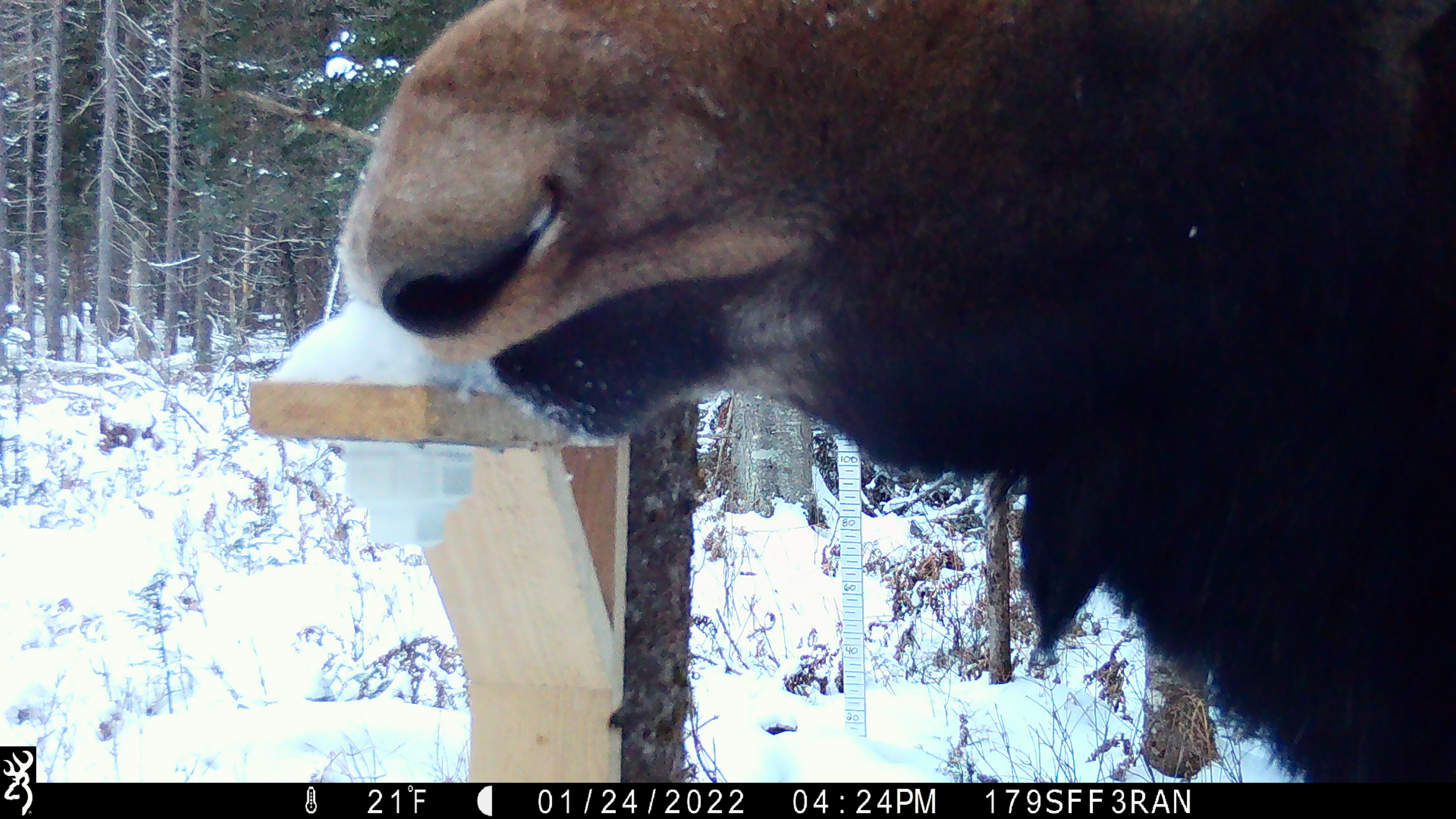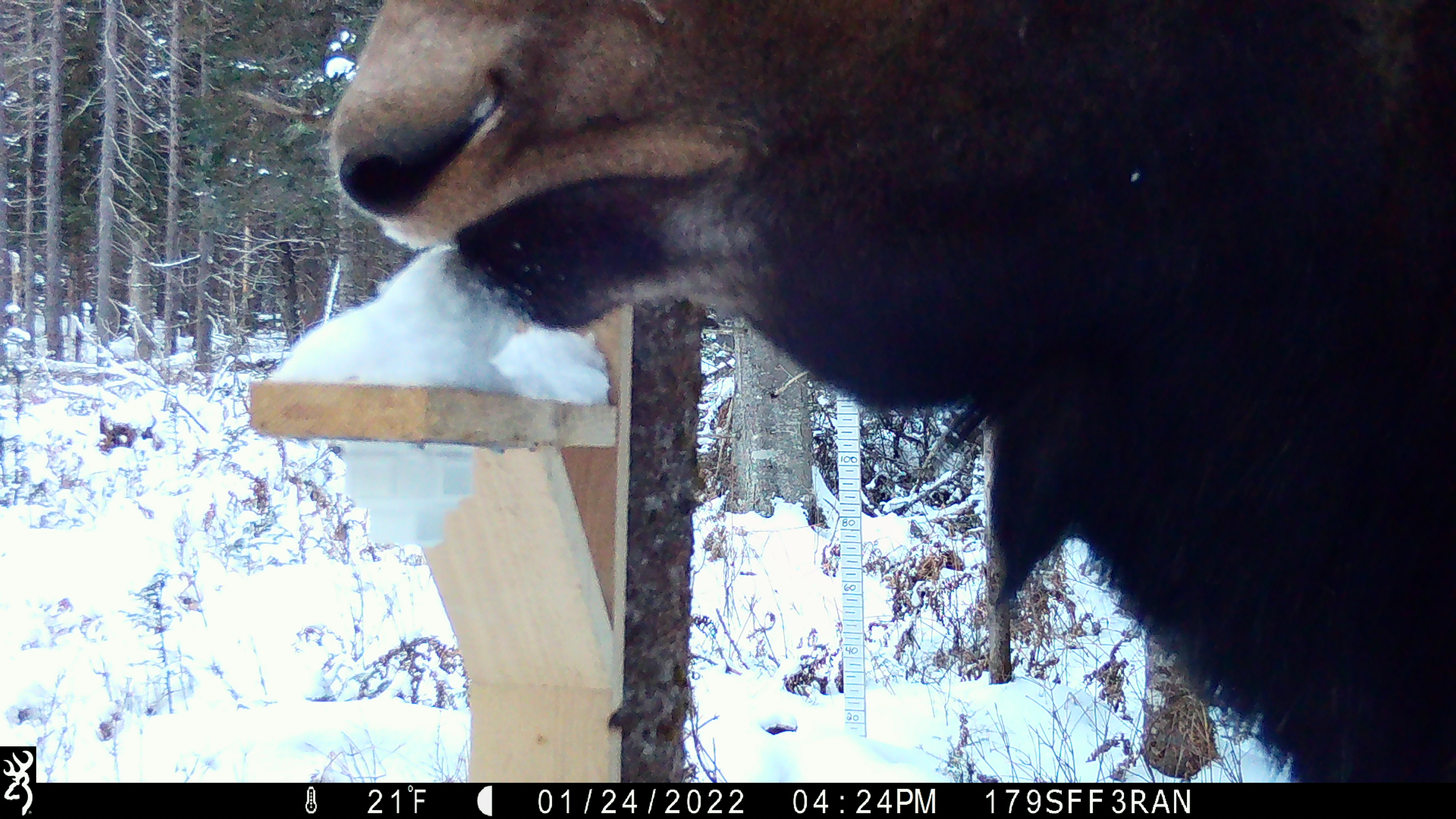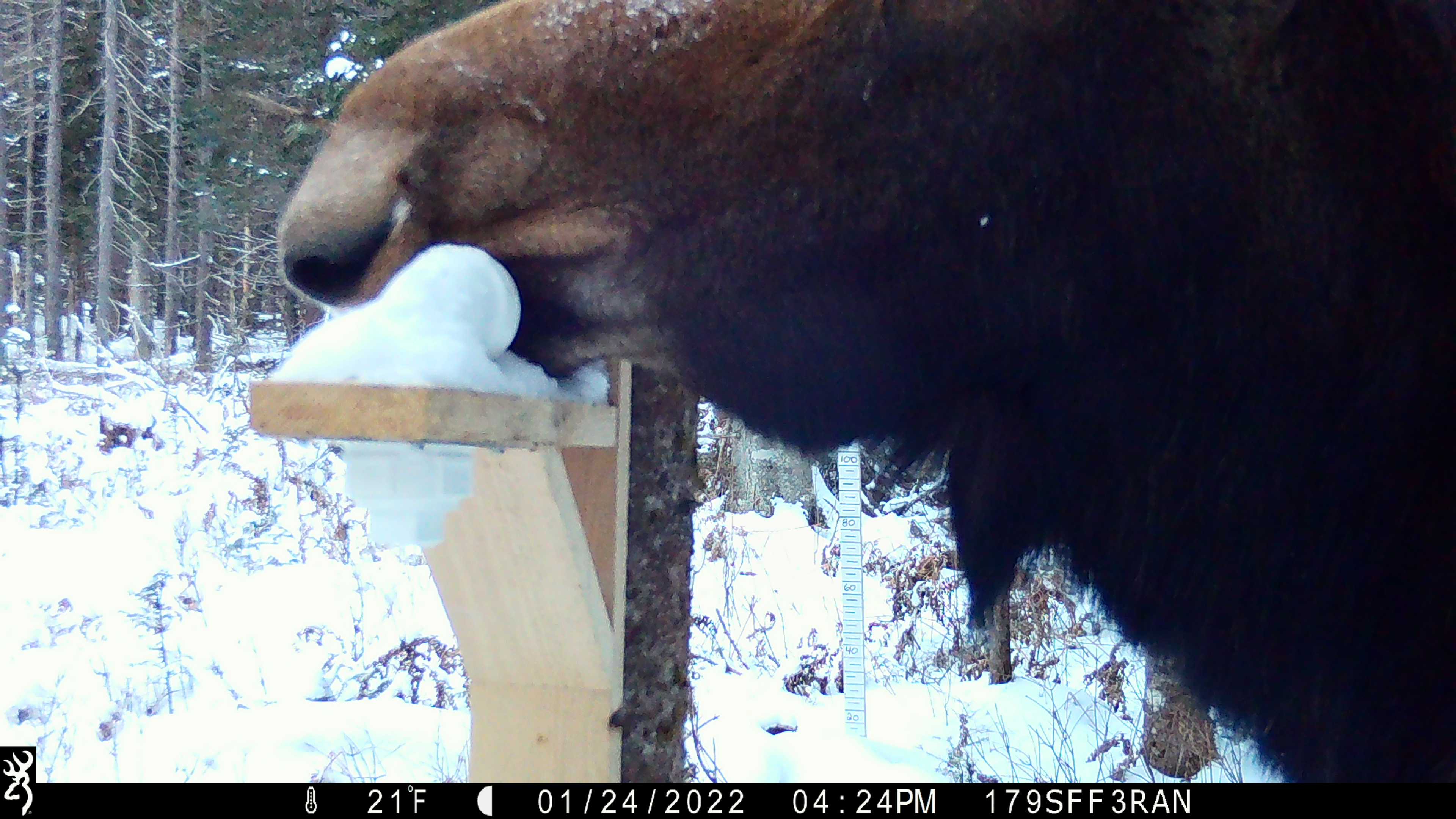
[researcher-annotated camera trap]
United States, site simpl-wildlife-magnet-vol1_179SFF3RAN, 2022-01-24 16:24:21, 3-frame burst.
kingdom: Animalia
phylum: Chordata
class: Mammalia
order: Artiodactyla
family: Cervidae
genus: Alces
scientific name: Alces alces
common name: moose